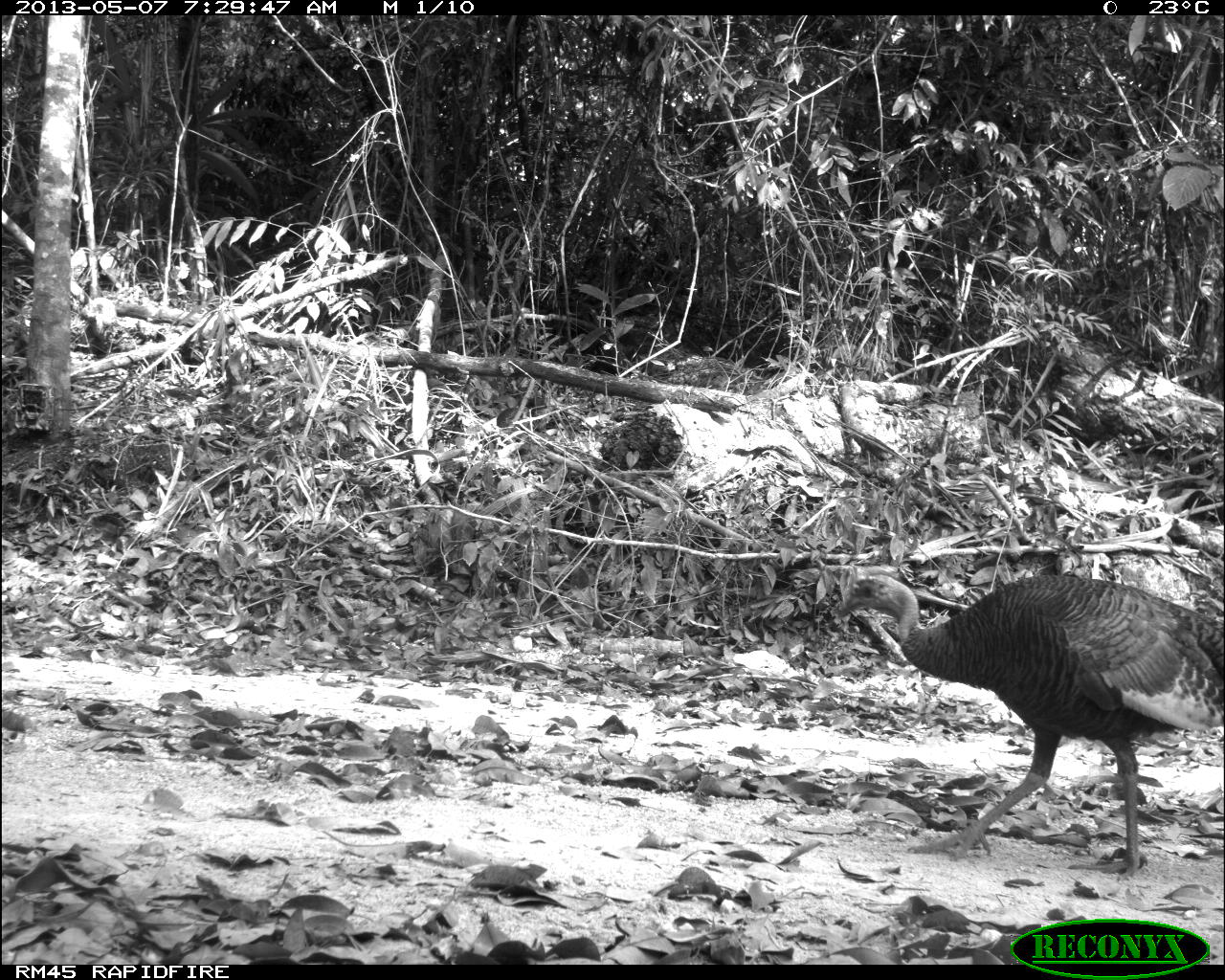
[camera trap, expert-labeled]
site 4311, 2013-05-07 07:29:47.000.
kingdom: Animalia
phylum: Chordata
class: Aves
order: Galliformes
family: Phasianidae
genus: Meleagris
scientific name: Meleagris ocellata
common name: ocellated turkey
Meleagris ocellata (ocellated turkey), count 1, sex female.